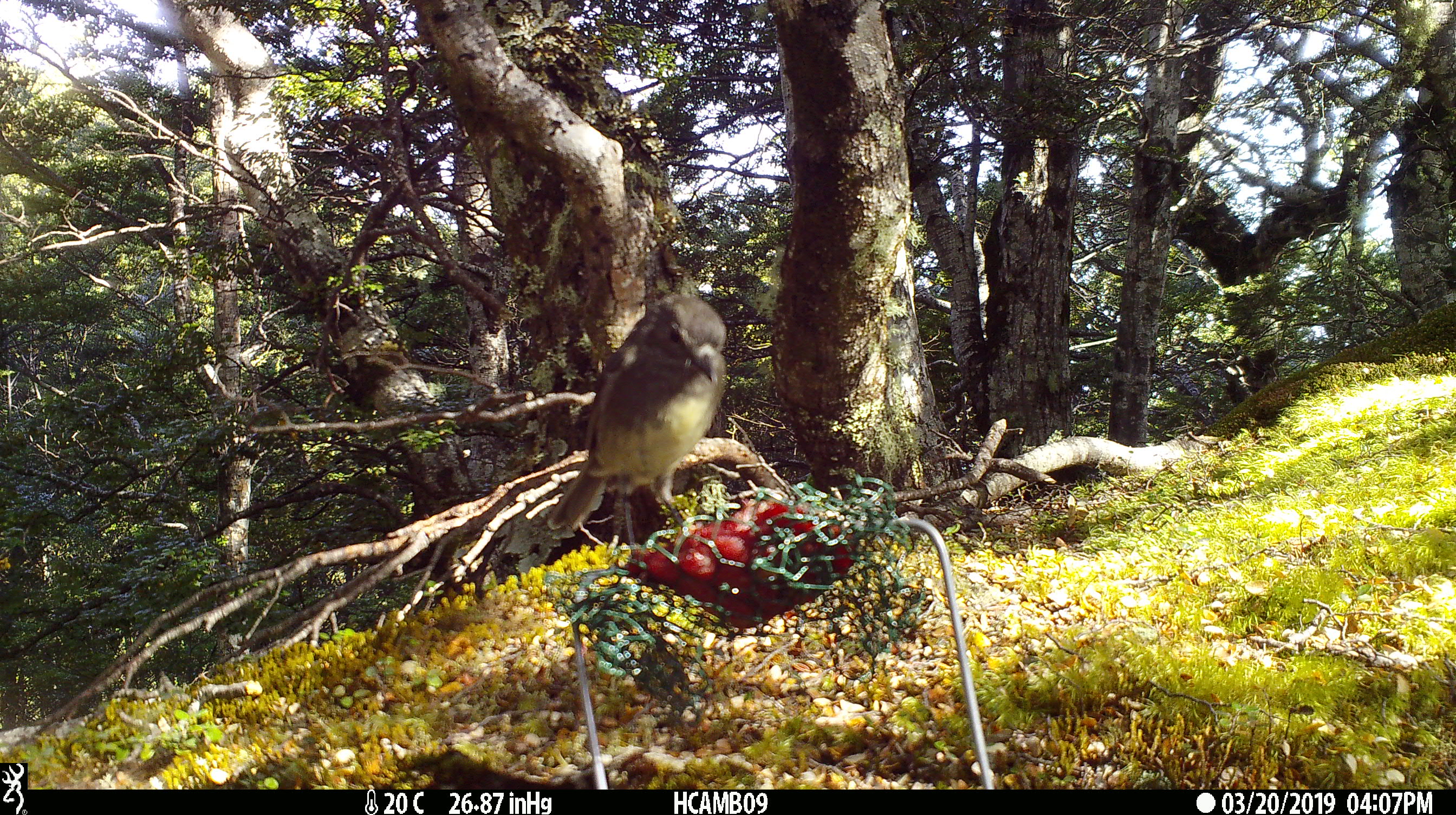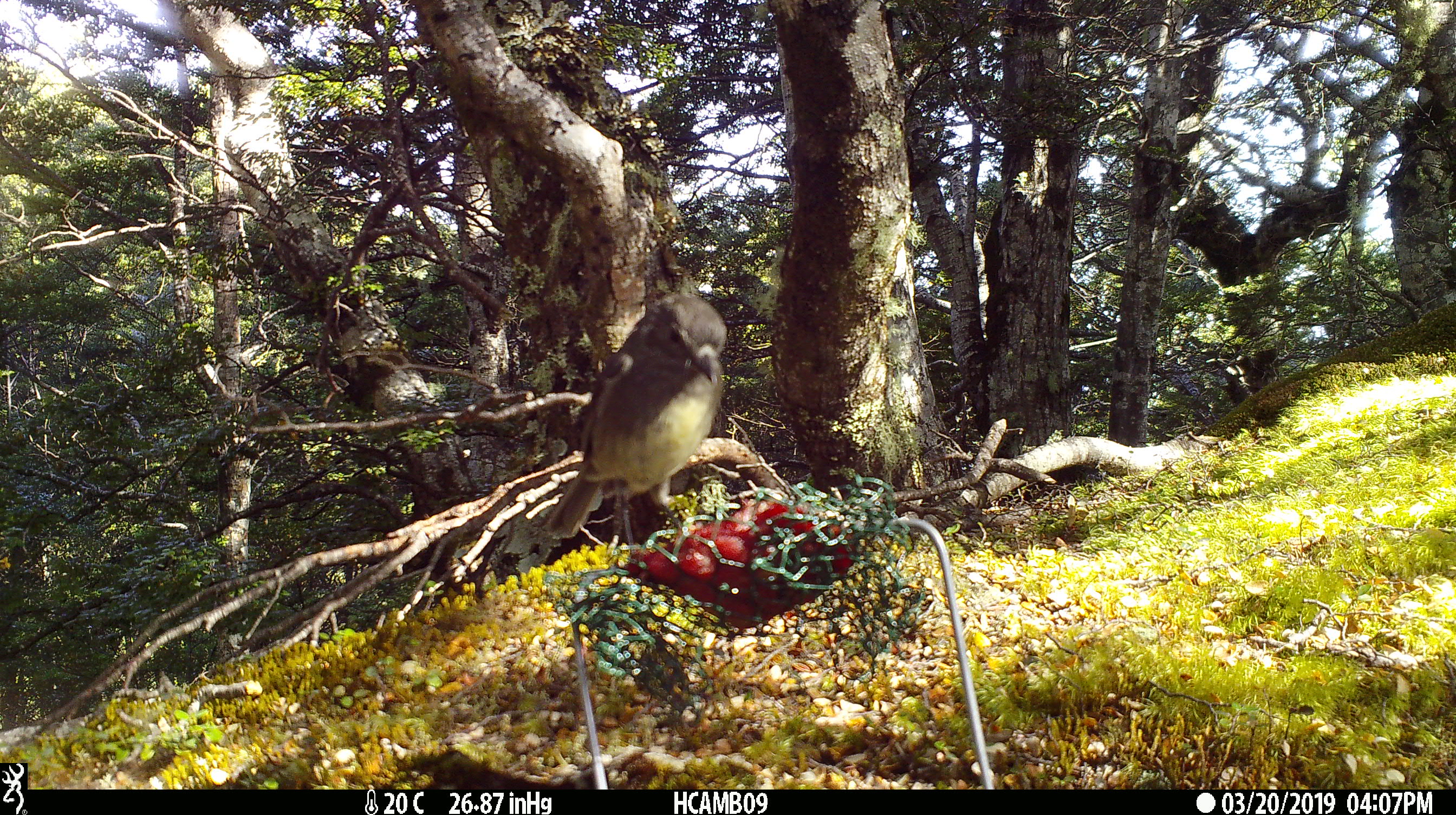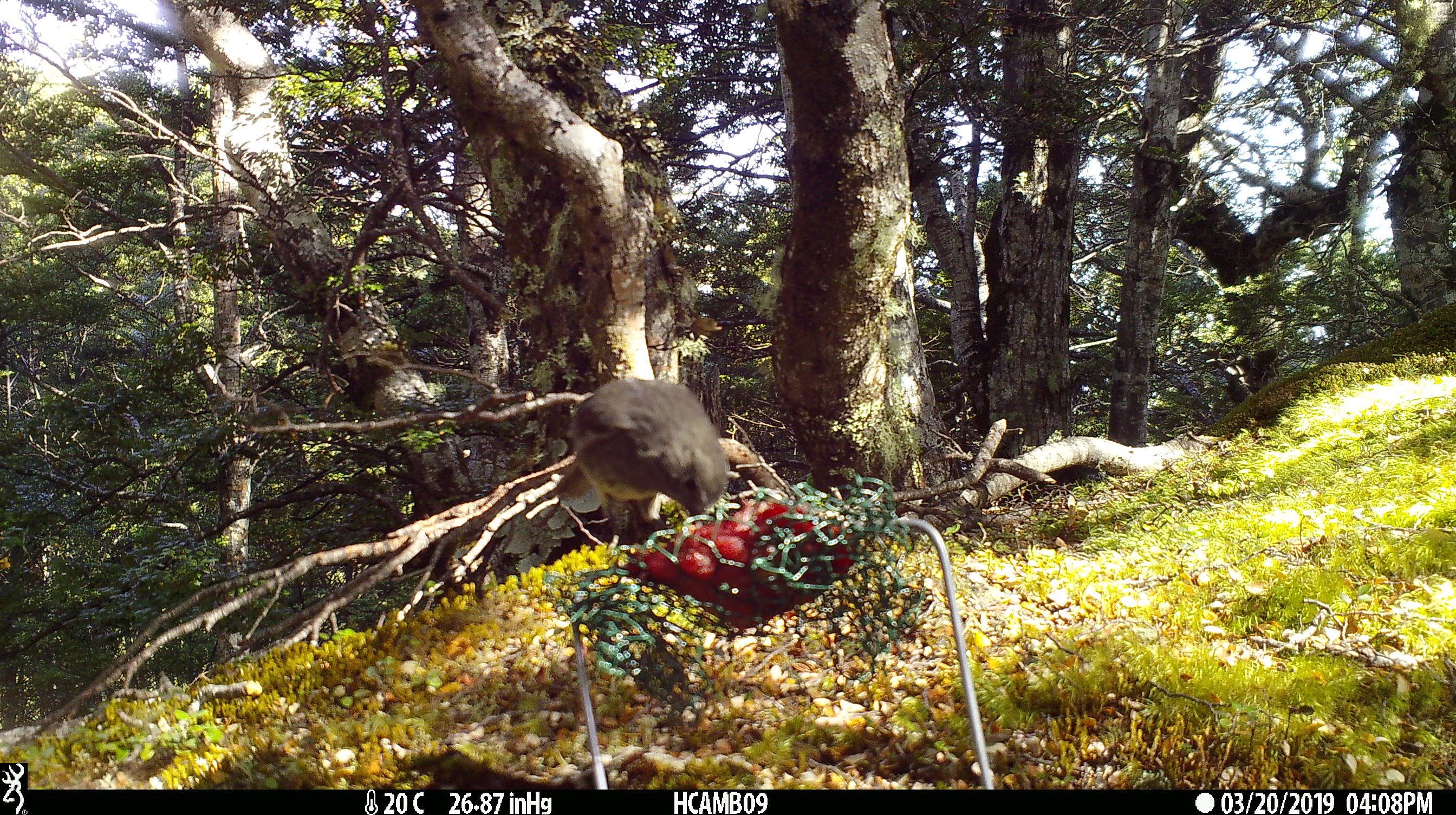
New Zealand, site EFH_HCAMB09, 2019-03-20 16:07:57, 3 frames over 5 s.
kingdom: Animalia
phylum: Chordata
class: Aves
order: Passeriformes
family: Petroicidae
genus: Petroica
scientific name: Petroica australis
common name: new zealand robin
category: robin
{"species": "robin (new zealand robin) (Petroica australis)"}